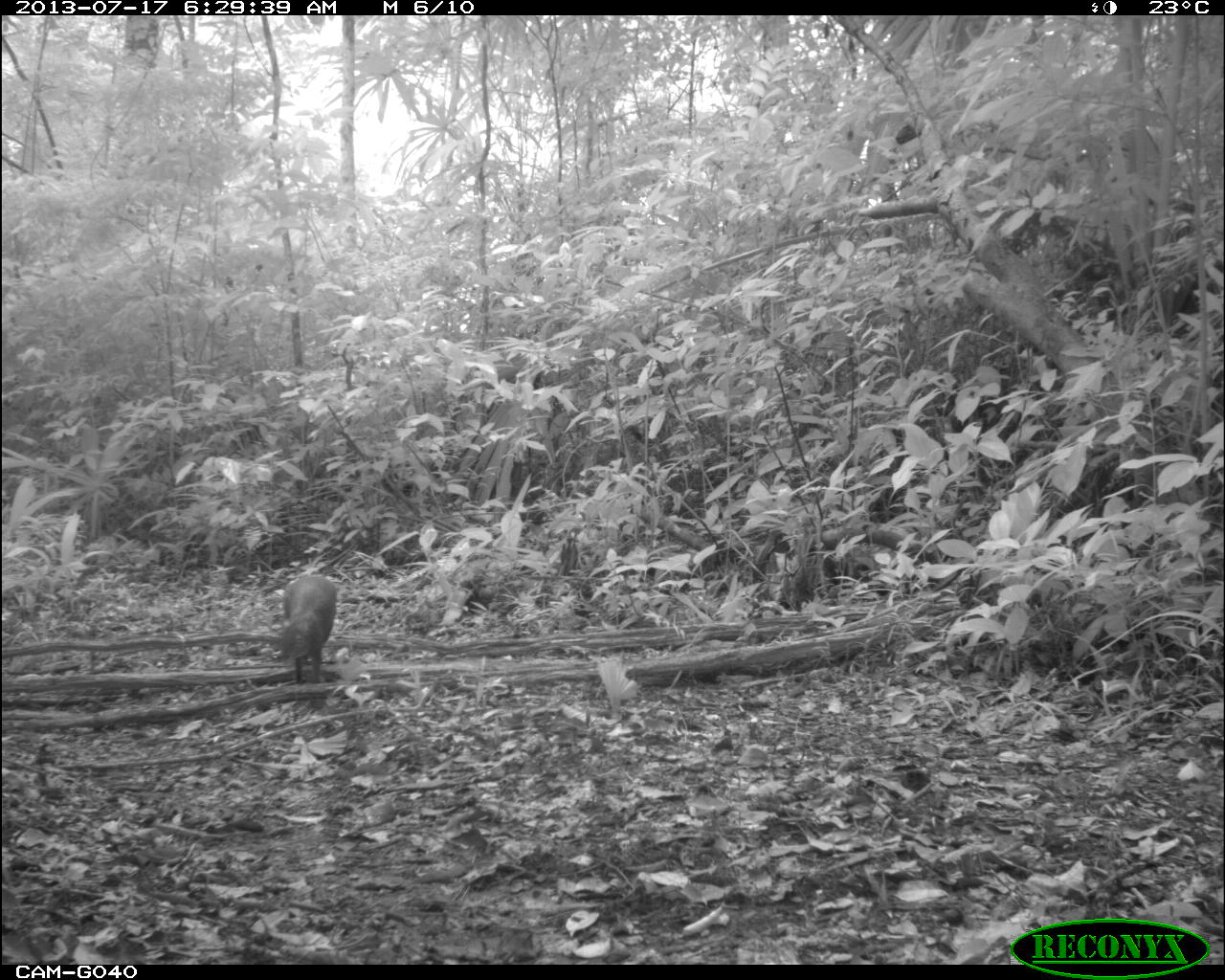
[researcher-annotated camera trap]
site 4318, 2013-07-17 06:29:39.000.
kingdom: Animalia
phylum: Chordata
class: Mammalia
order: Rodentia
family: Dasyproctidae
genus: Dasyprocta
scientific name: Dasyprocta punctata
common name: central american agouti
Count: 1.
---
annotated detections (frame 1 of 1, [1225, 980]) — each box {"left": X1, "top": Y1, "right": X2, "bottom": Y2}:
dasyprocta punctata: {"left": 276, "top": 573, "right": 338, "bottom": 684}